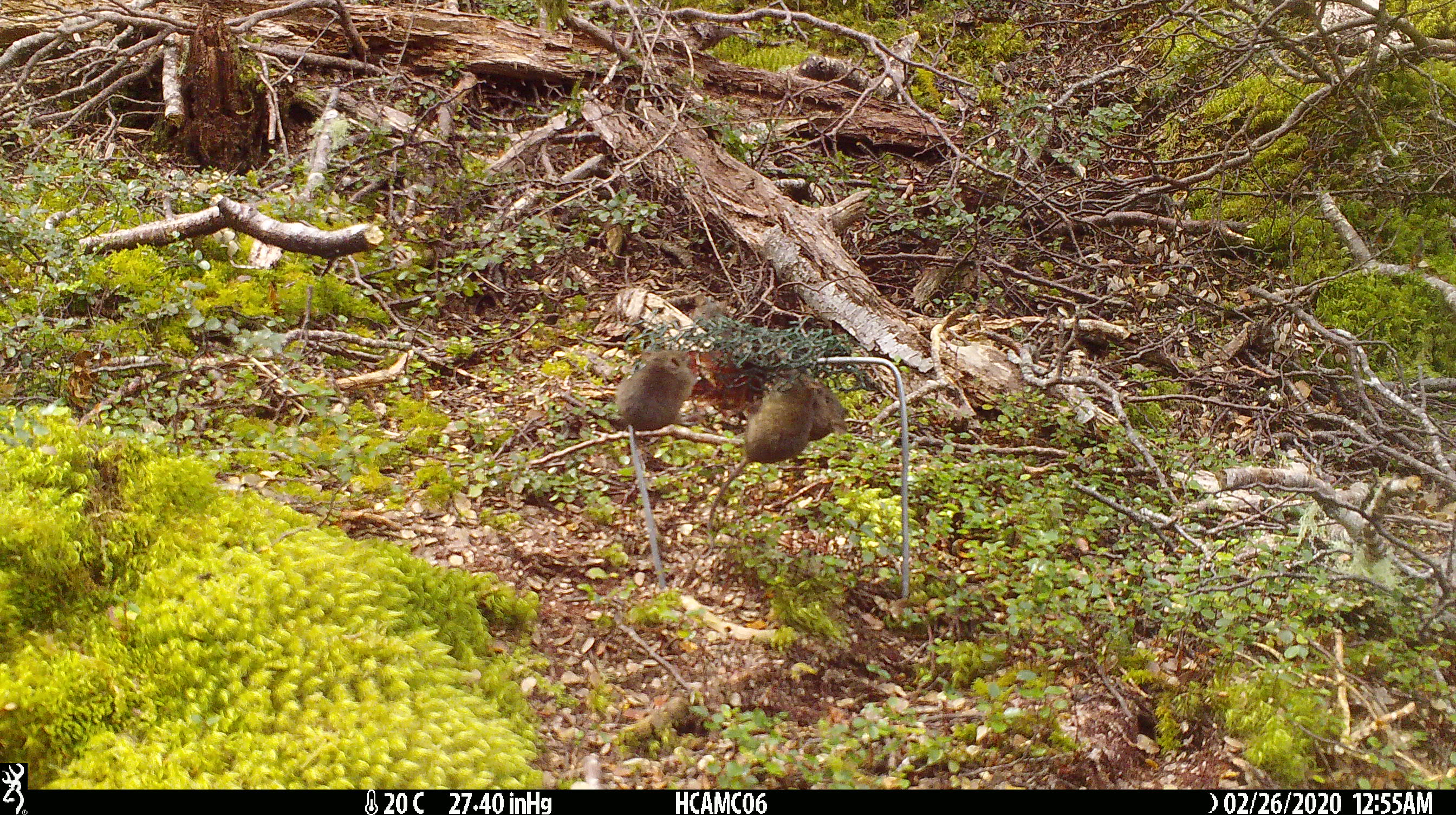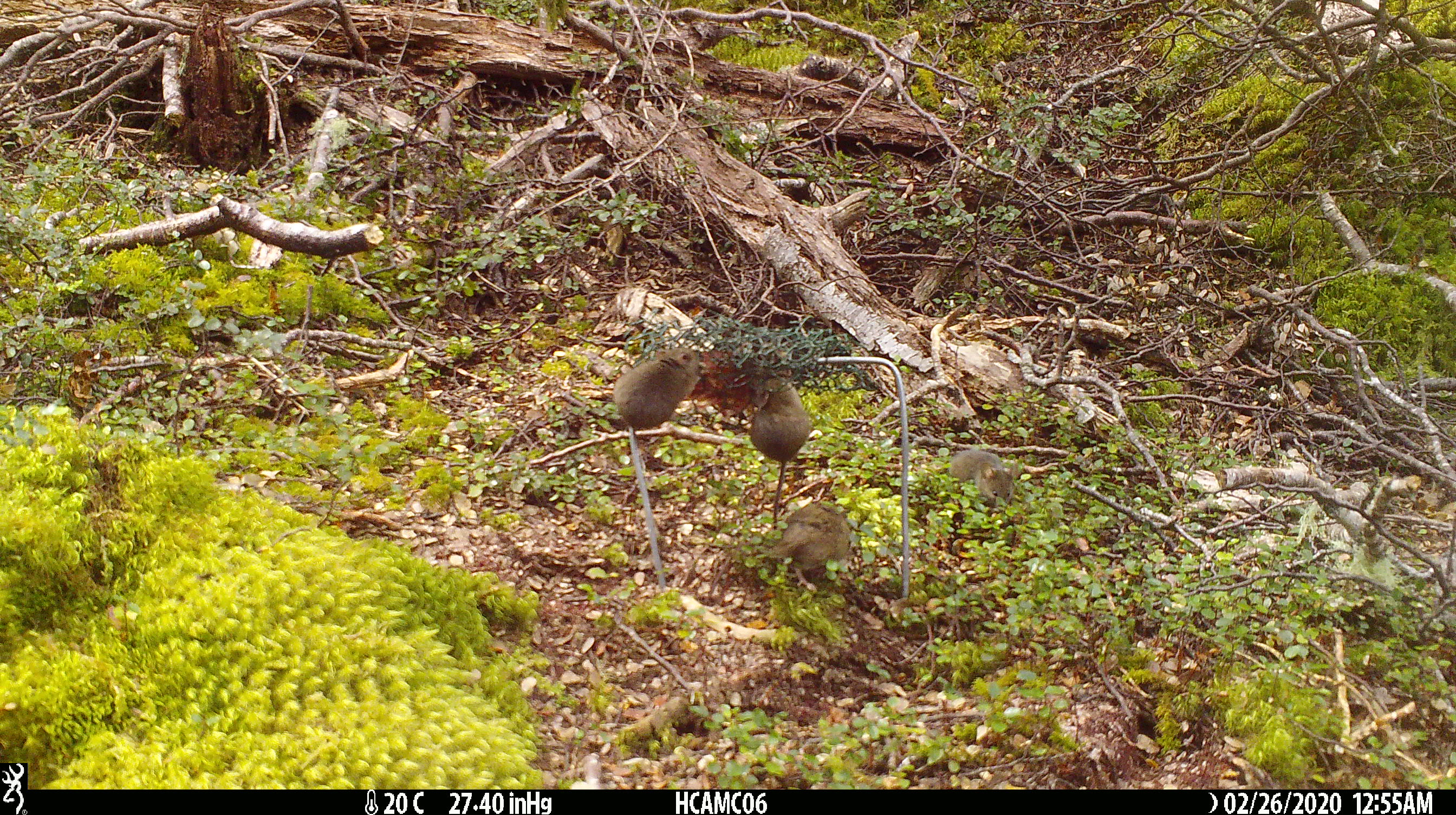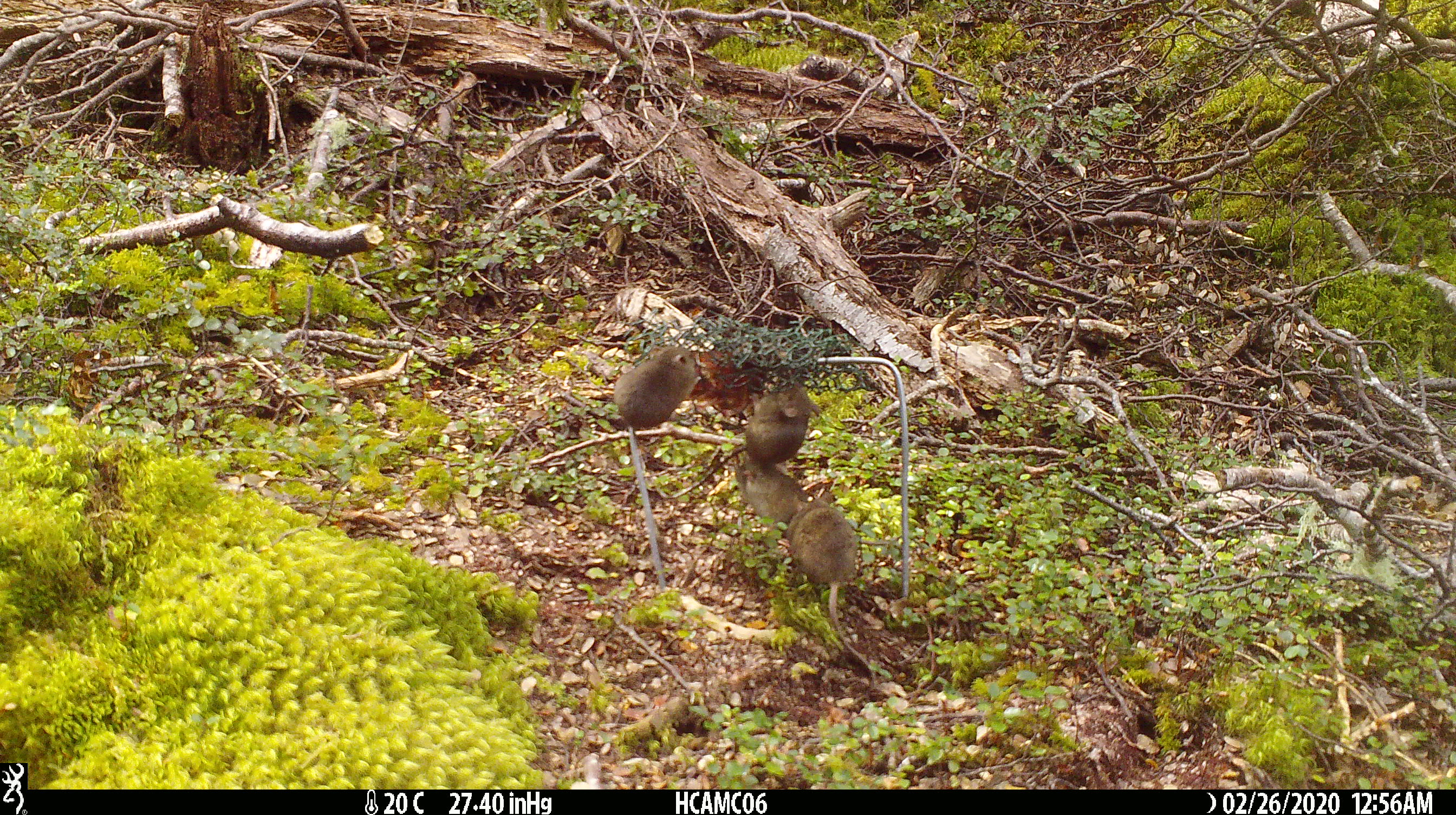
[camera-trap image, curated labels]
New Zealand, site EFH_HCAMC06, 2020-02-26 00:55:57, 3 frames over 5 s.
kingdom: Animalia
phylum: Chordata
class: Mammalia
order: Rodentia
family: Muridae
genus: Mus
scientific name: Mus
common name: mouse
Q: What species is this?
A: Mouse (Mus).